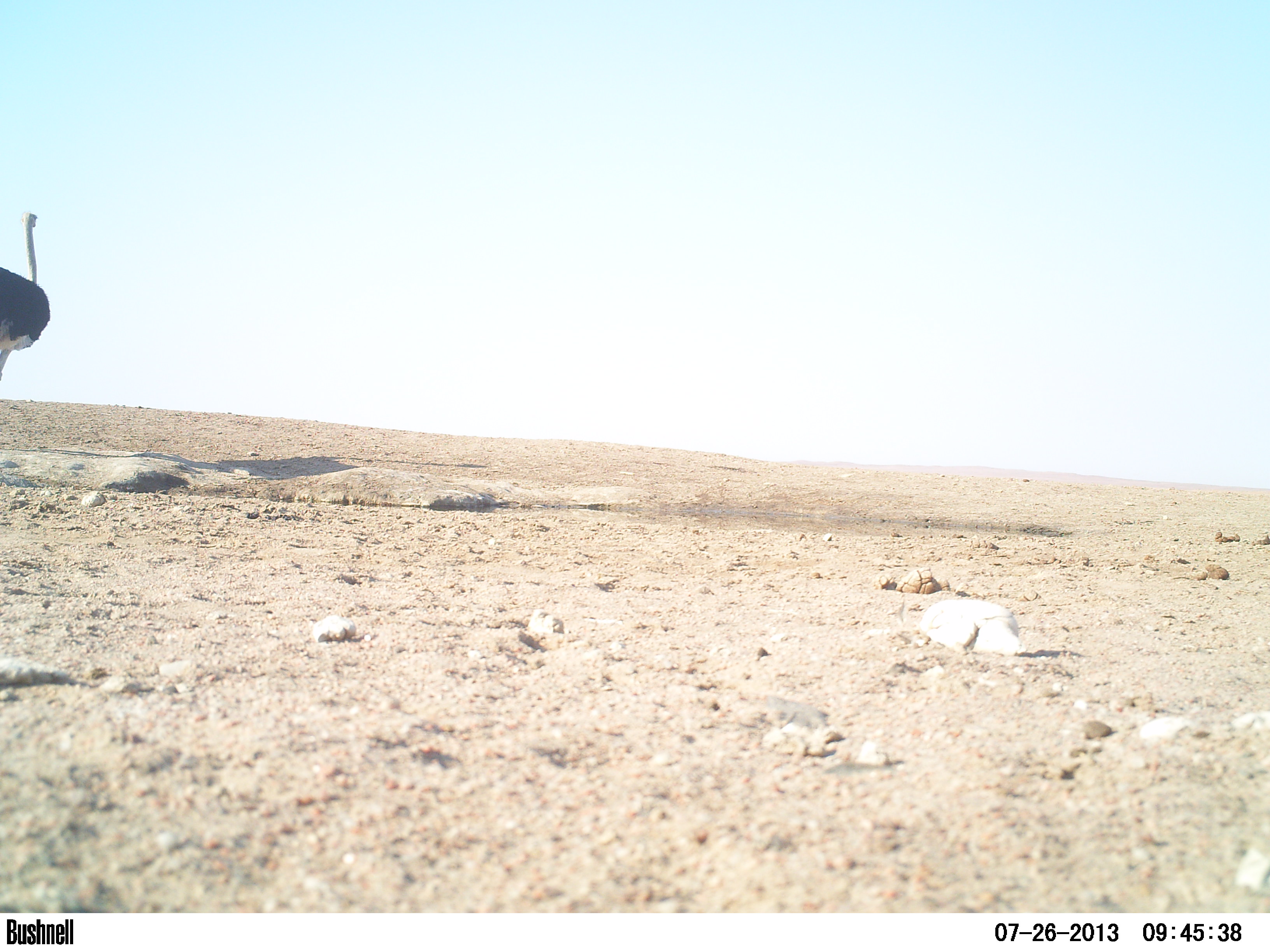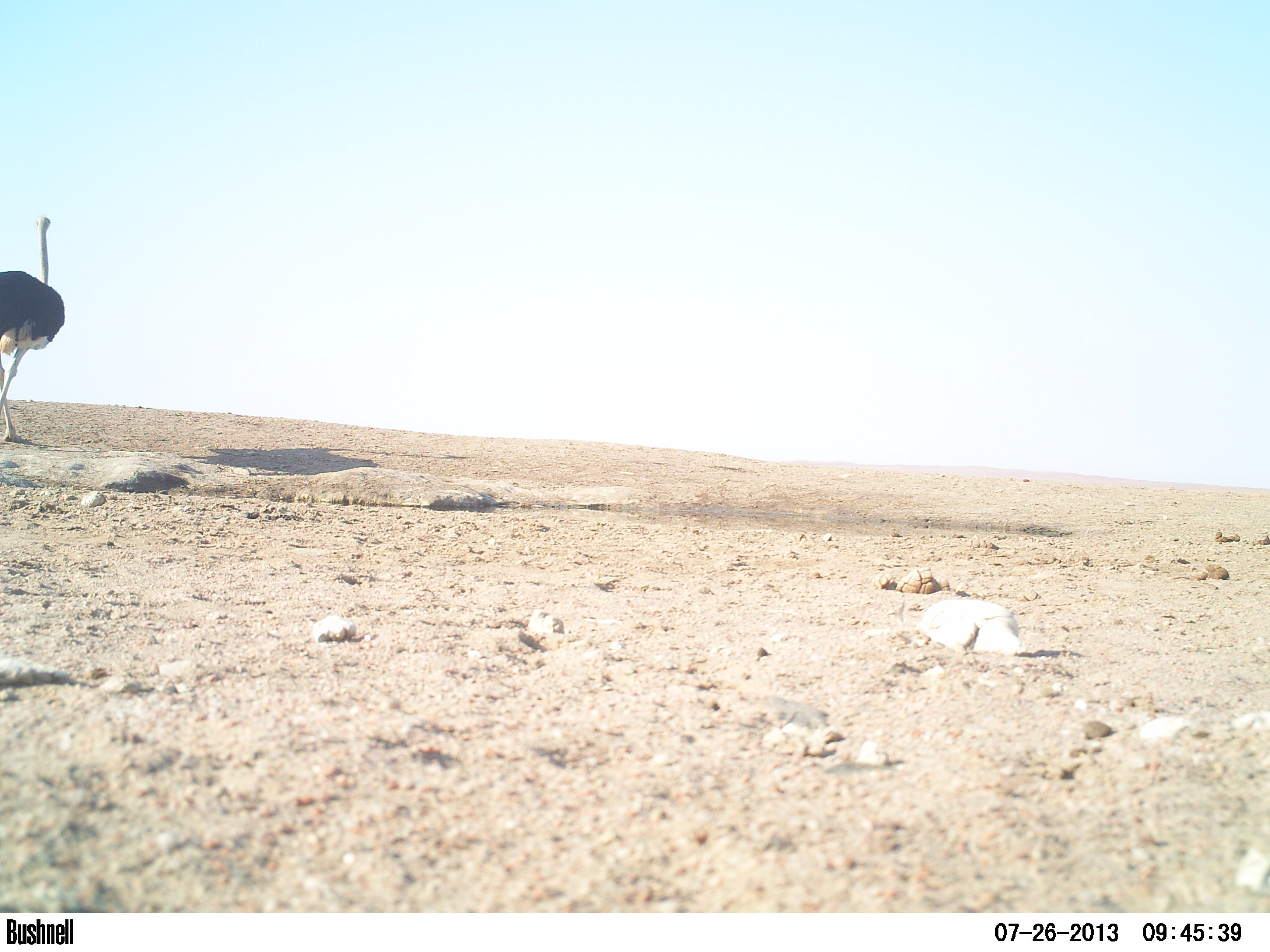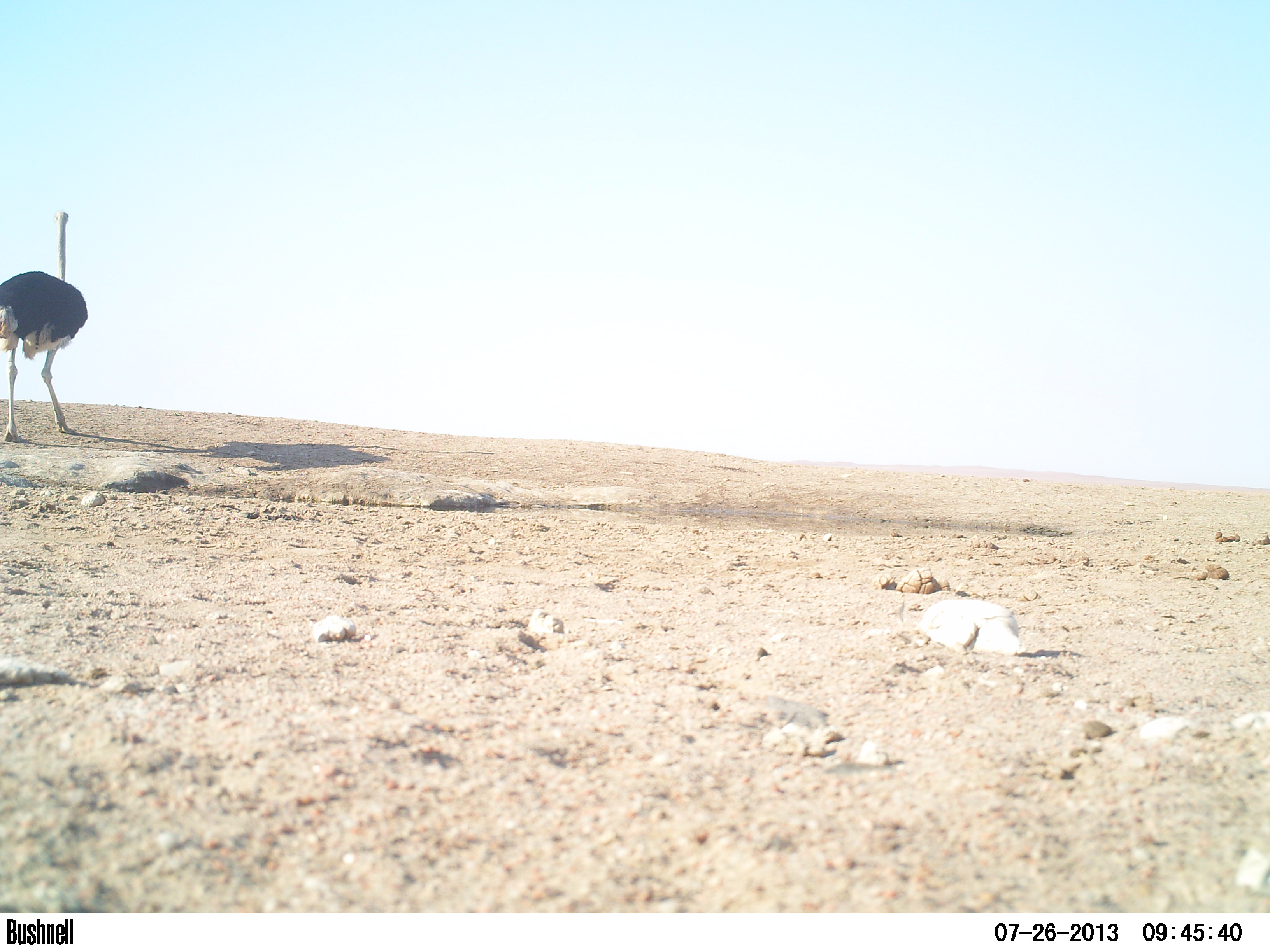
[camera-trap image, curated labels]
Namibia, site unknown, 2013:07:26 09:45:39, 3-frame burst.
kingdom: Animalia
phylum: Chordata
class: Aves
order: Struthioniformes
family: Struthionidae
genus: Struthio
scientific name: Struthio camelus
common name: common ostrich